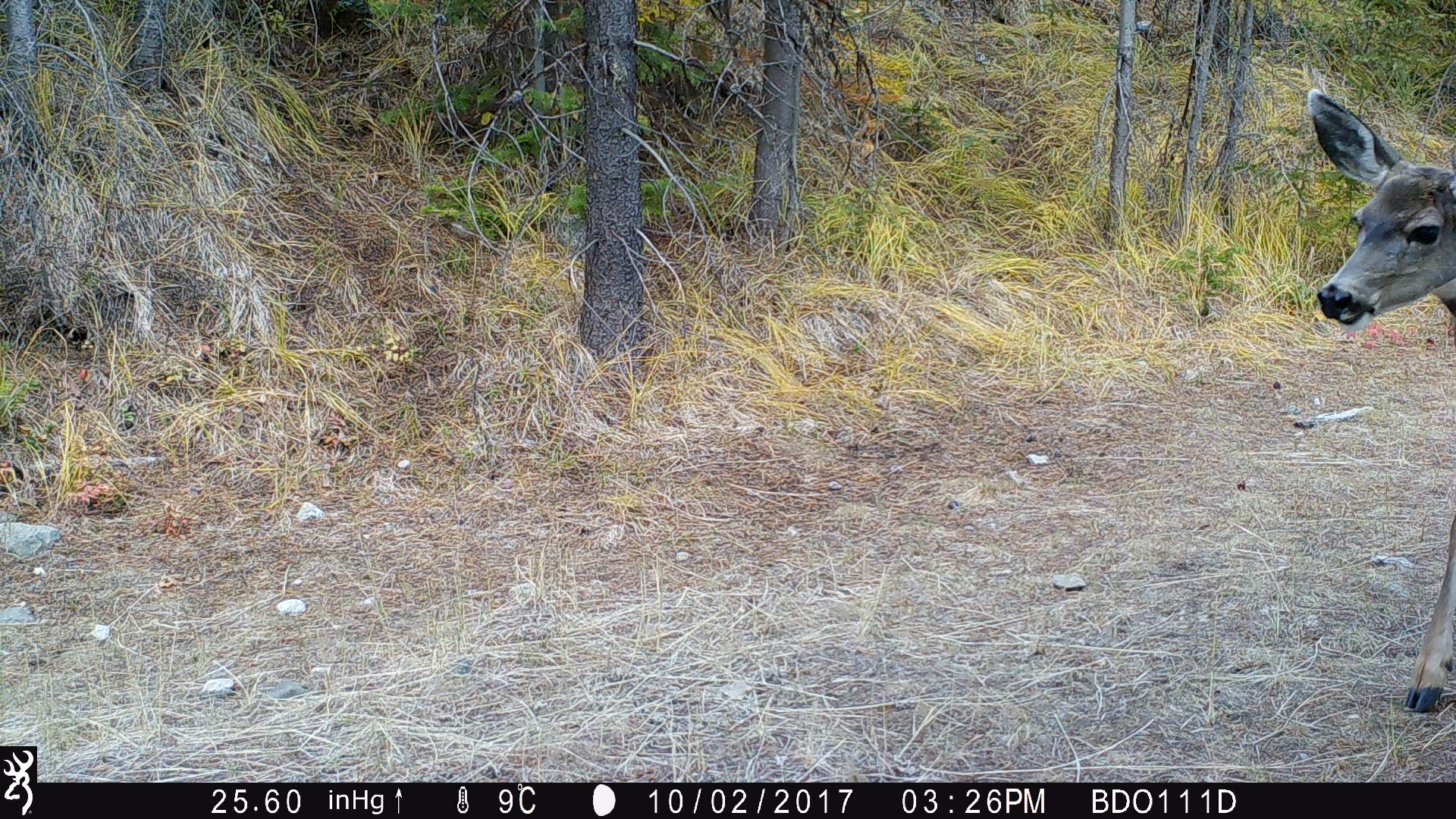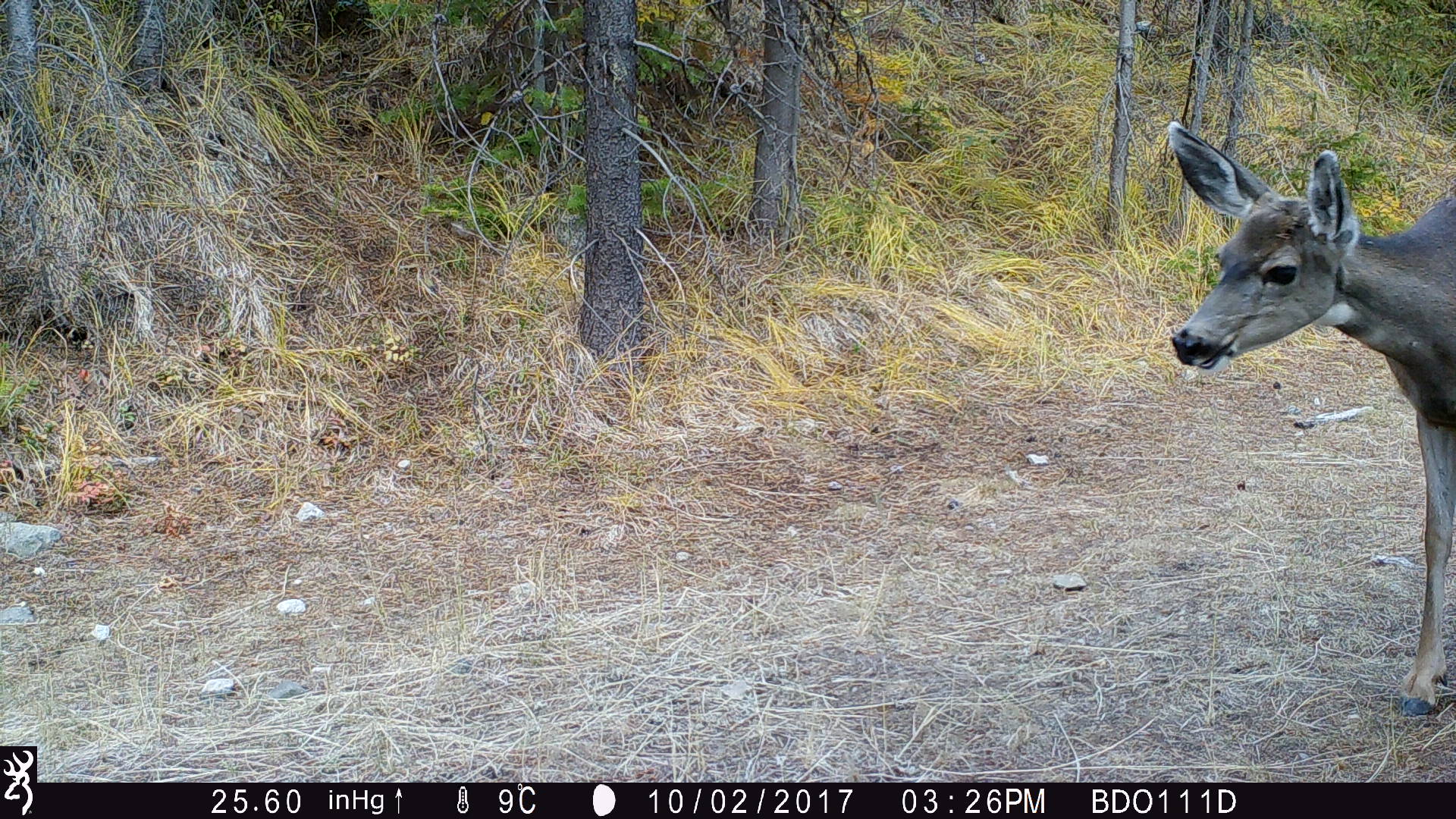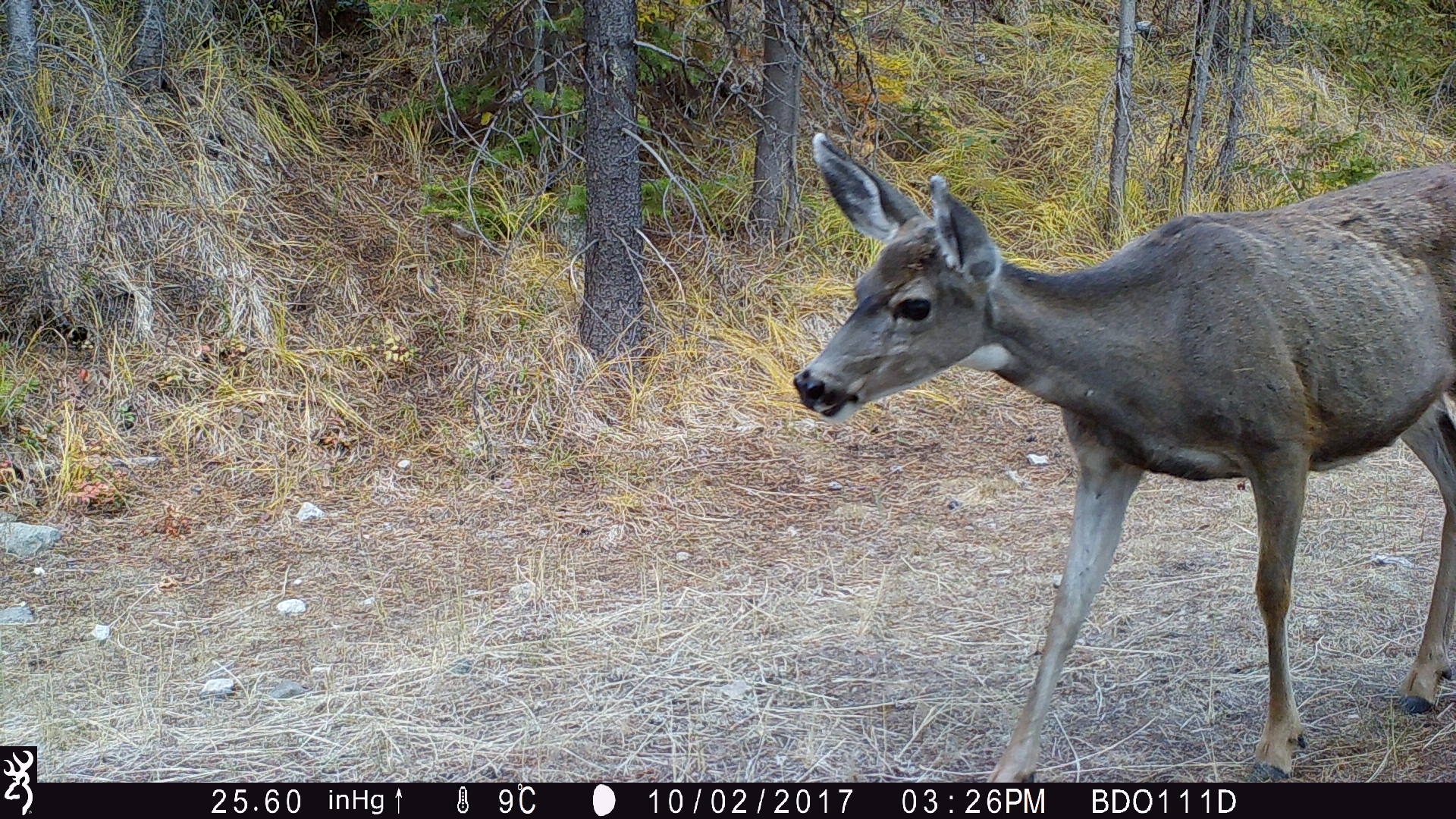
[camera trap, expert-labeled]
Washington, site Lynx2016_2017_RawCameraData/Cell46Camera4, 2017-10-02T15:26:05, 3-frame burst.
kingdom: Animalia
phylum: Chordata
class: Mammalia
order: Artiodactyla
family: Cervidae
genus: Odocoileus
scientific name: Odocoileus hemionus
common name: mule deer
Odocoileus hemionus (mule deer). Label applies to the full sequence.